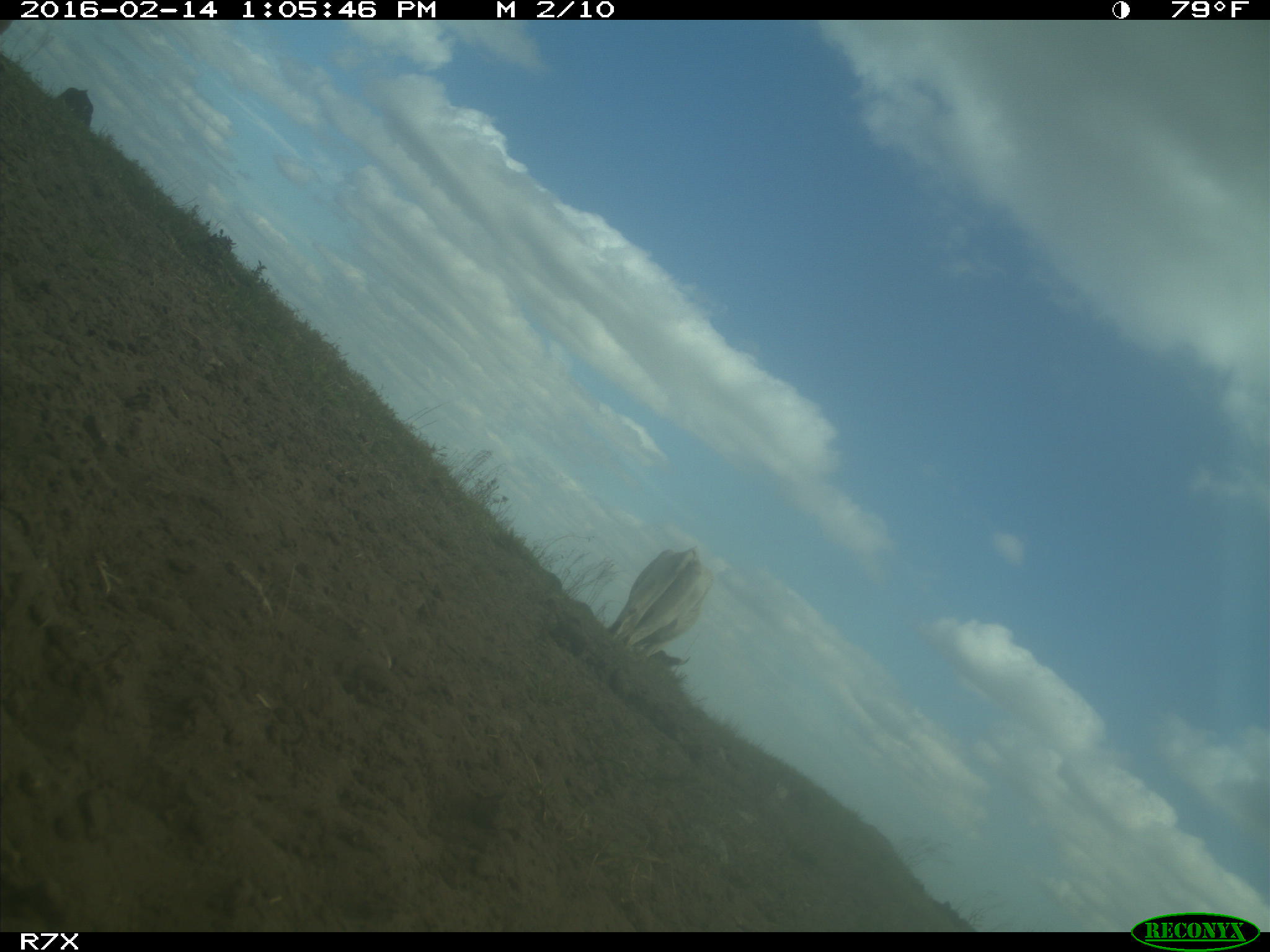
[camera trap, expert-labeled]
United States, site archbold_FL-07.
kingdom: Animalia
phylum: Chordata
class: Mammalia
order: Artiodactyla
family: Bovidae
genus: Bos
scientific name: Bos taurus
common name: domestic cow